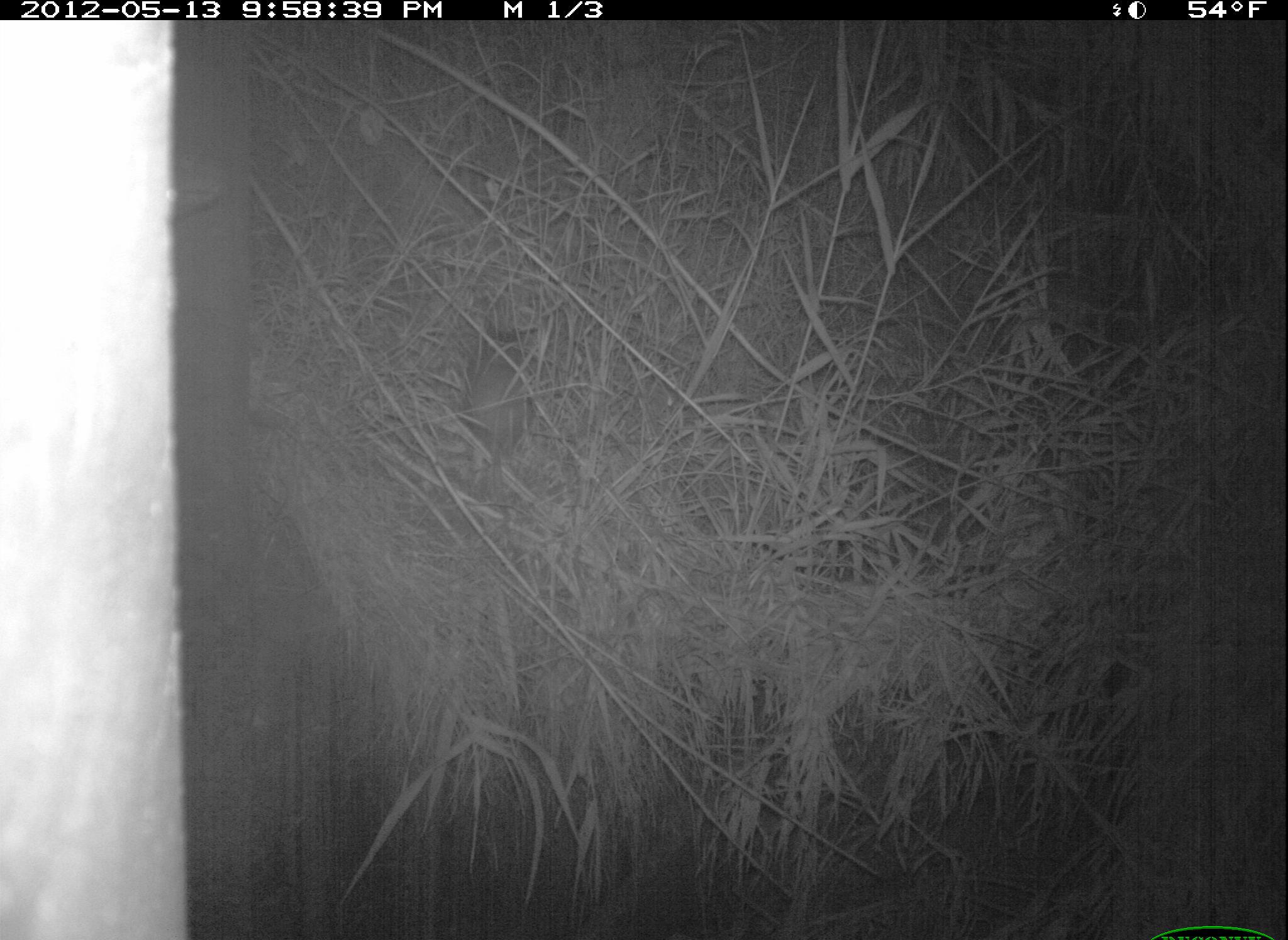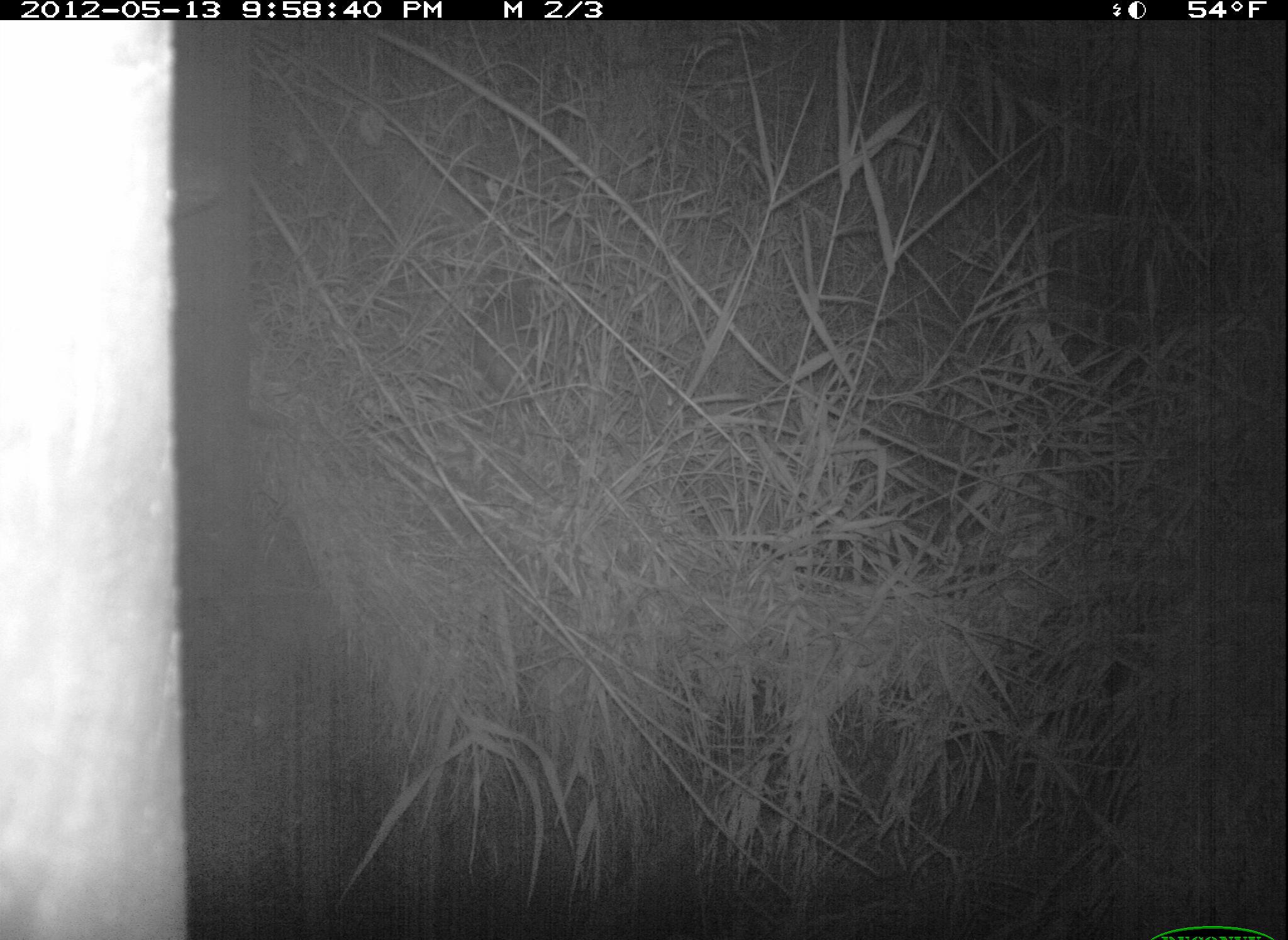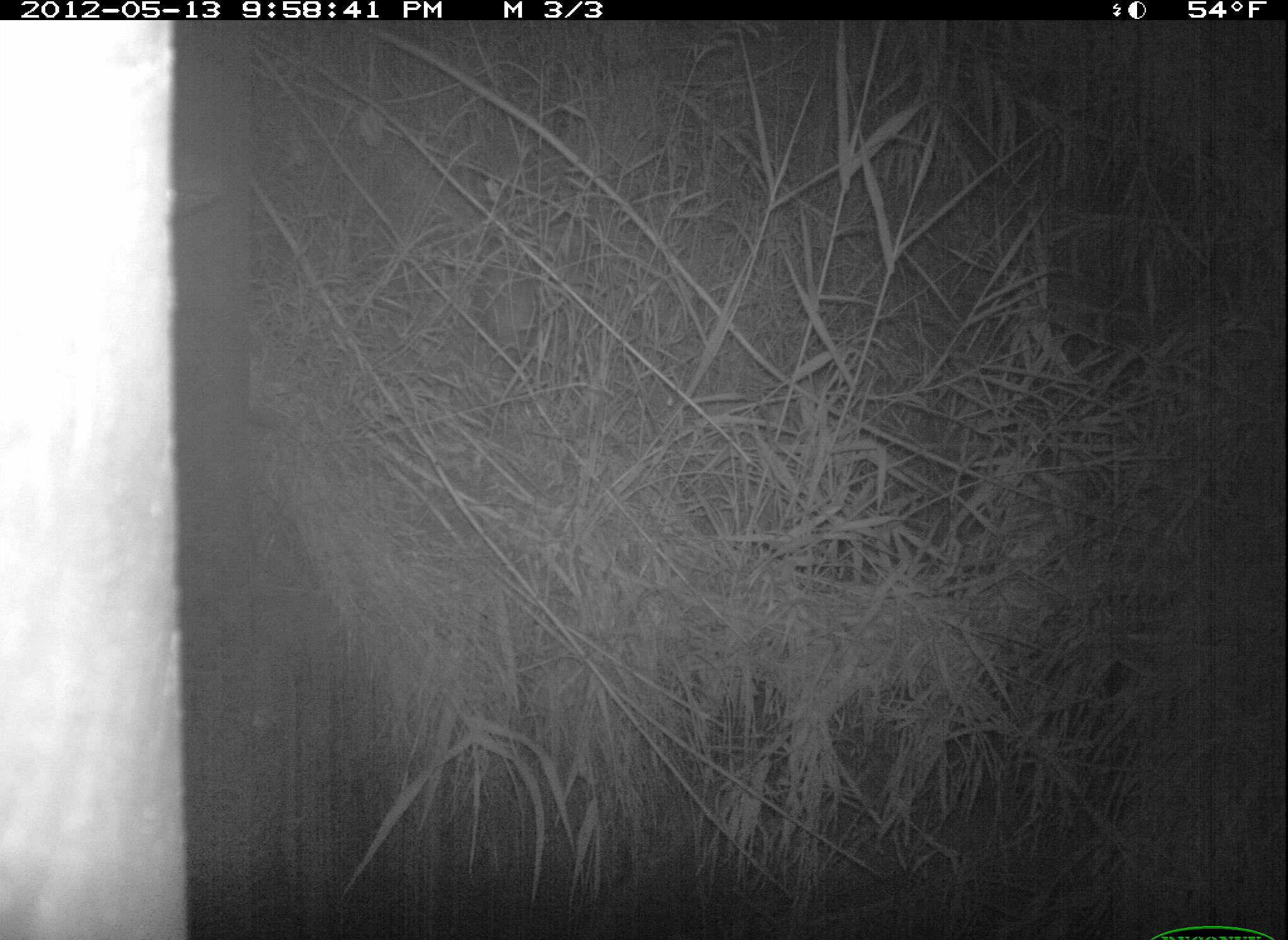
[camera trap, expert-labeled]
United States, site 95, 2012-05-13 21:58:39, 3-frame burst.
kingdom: Animalia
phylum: Chordata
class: Mammalia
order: Didelphimorphia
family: Didelphidae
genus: Didelphis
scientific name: Didelphis virginiana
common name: virginia opossum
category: opossum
Opossum (virginia opossum) (Didelphis virginiana).